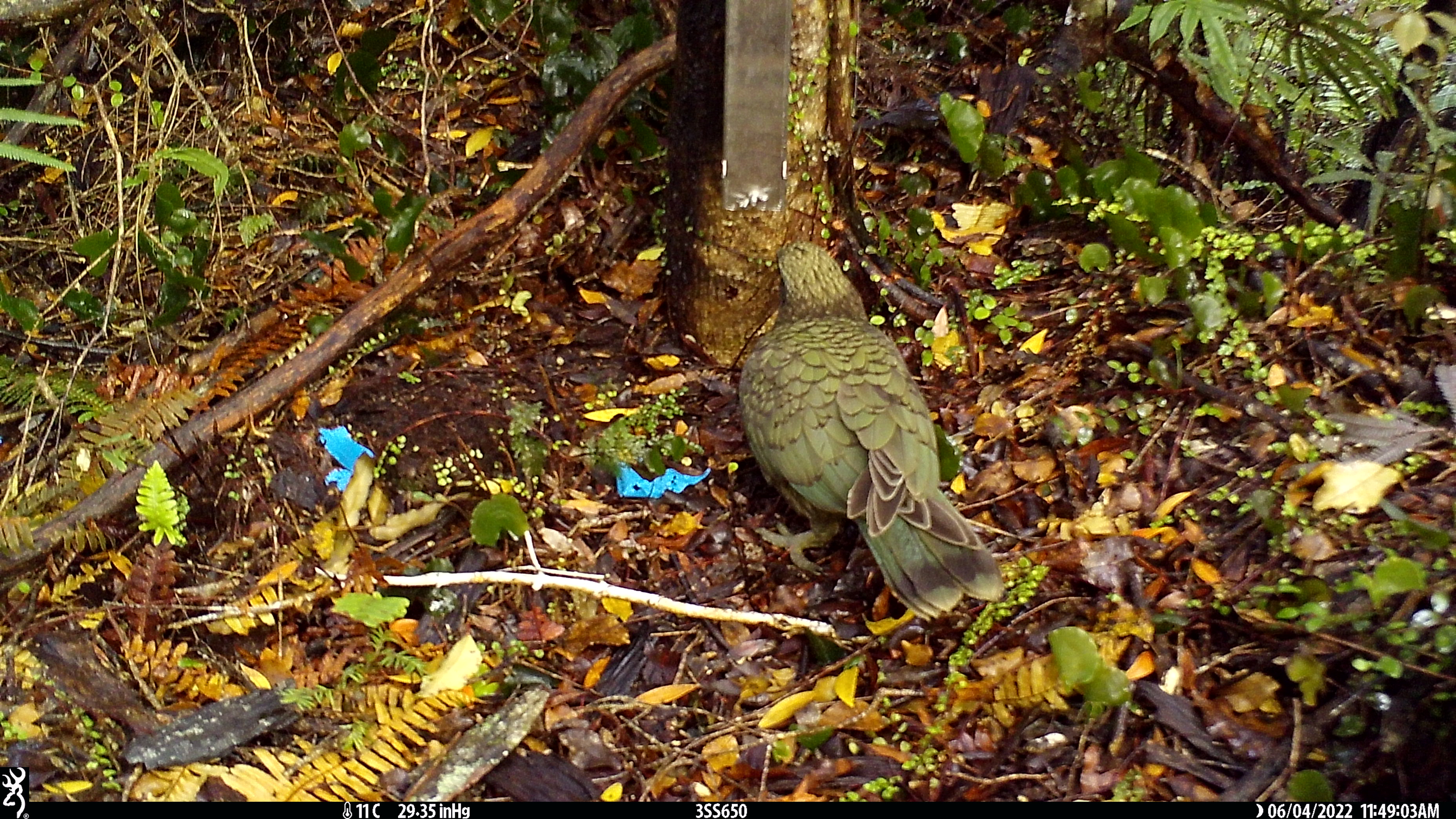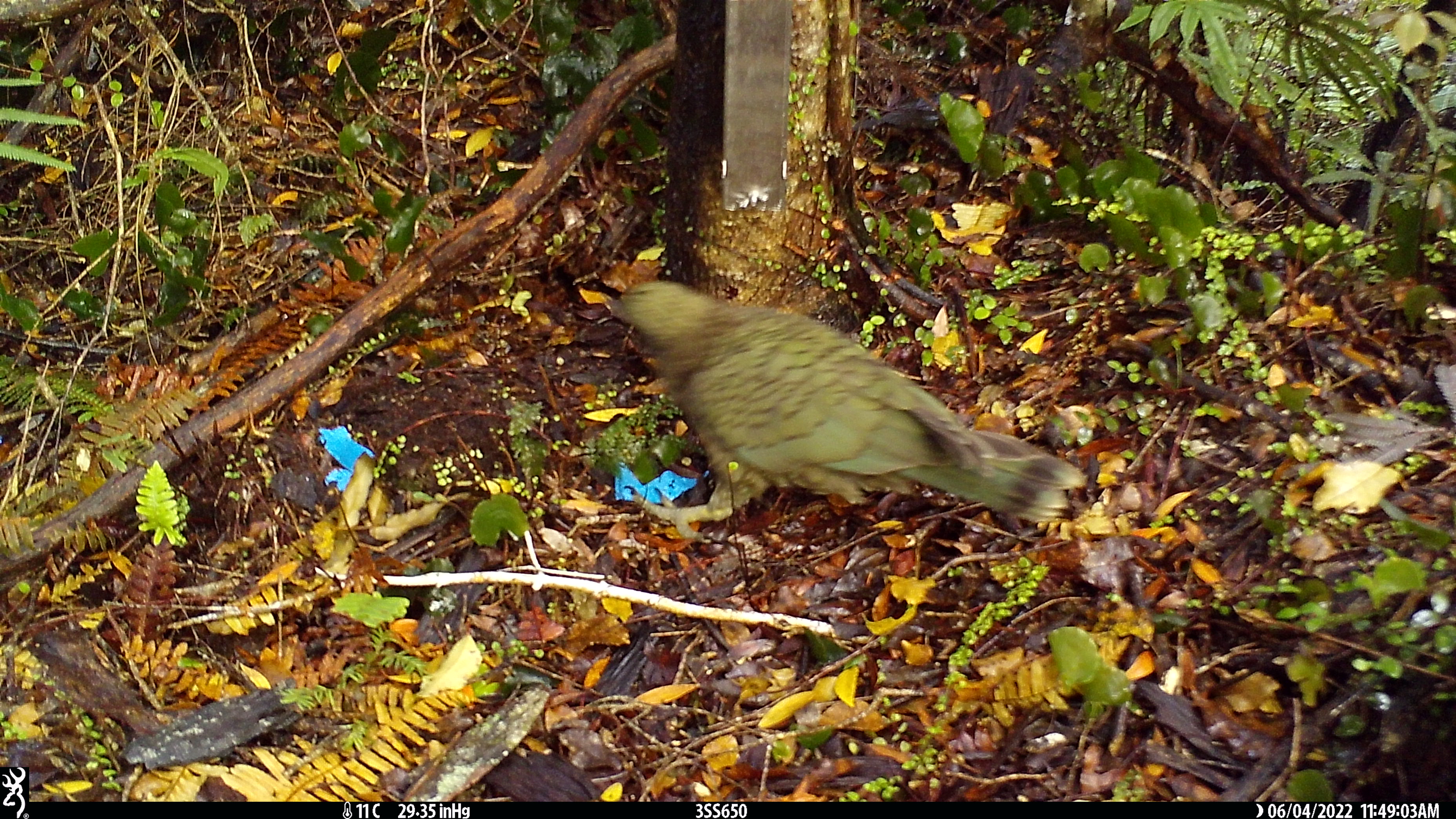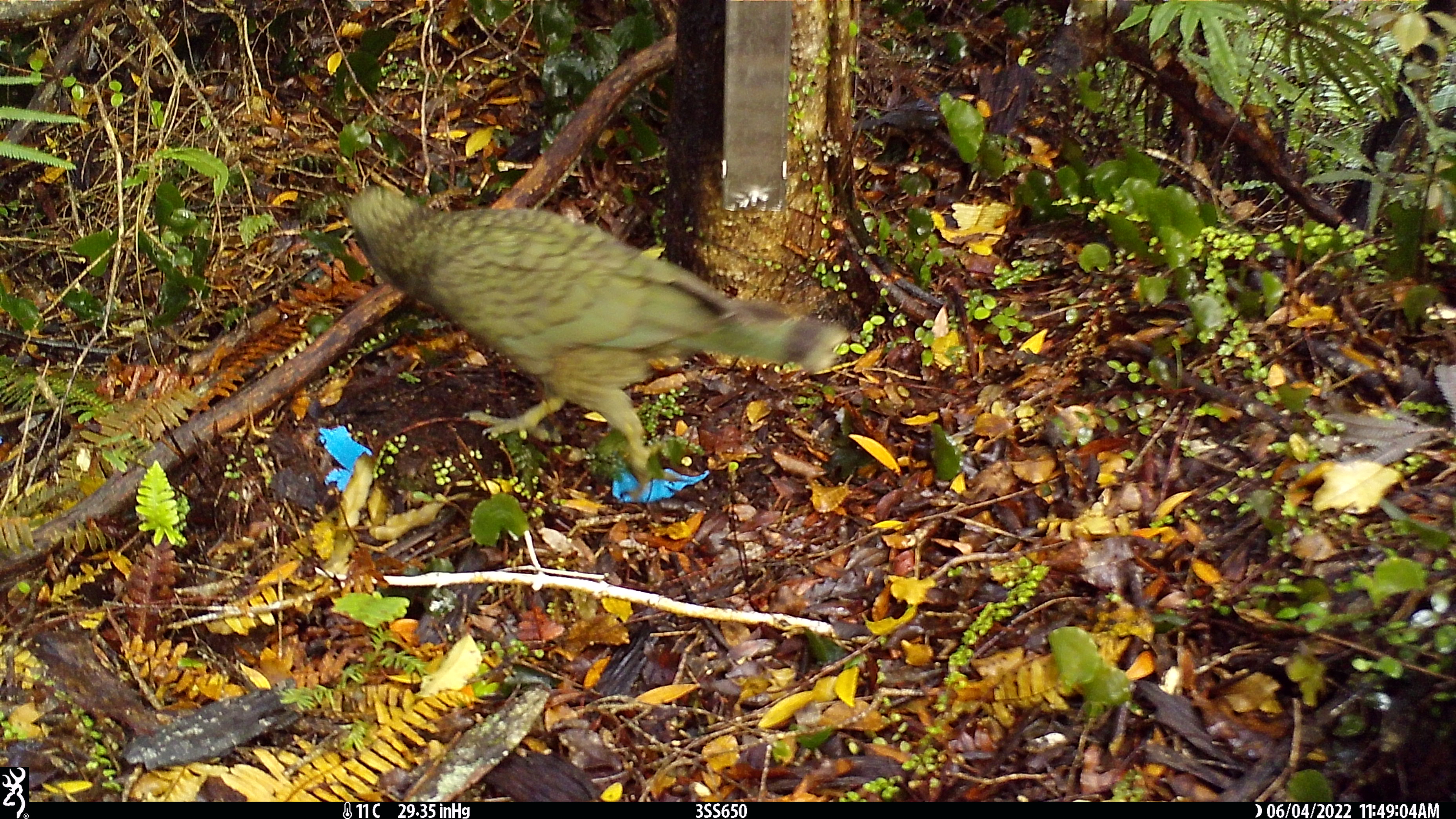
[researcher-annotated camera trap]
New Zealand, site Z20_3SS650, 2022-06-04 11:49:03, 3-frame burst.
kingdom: Animalia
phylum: Chordata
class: Aves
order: Psittaciformes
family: Strigopidae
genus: Nestor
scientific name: Nestor notabilis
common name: kea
Kea (Nestor notabilis).